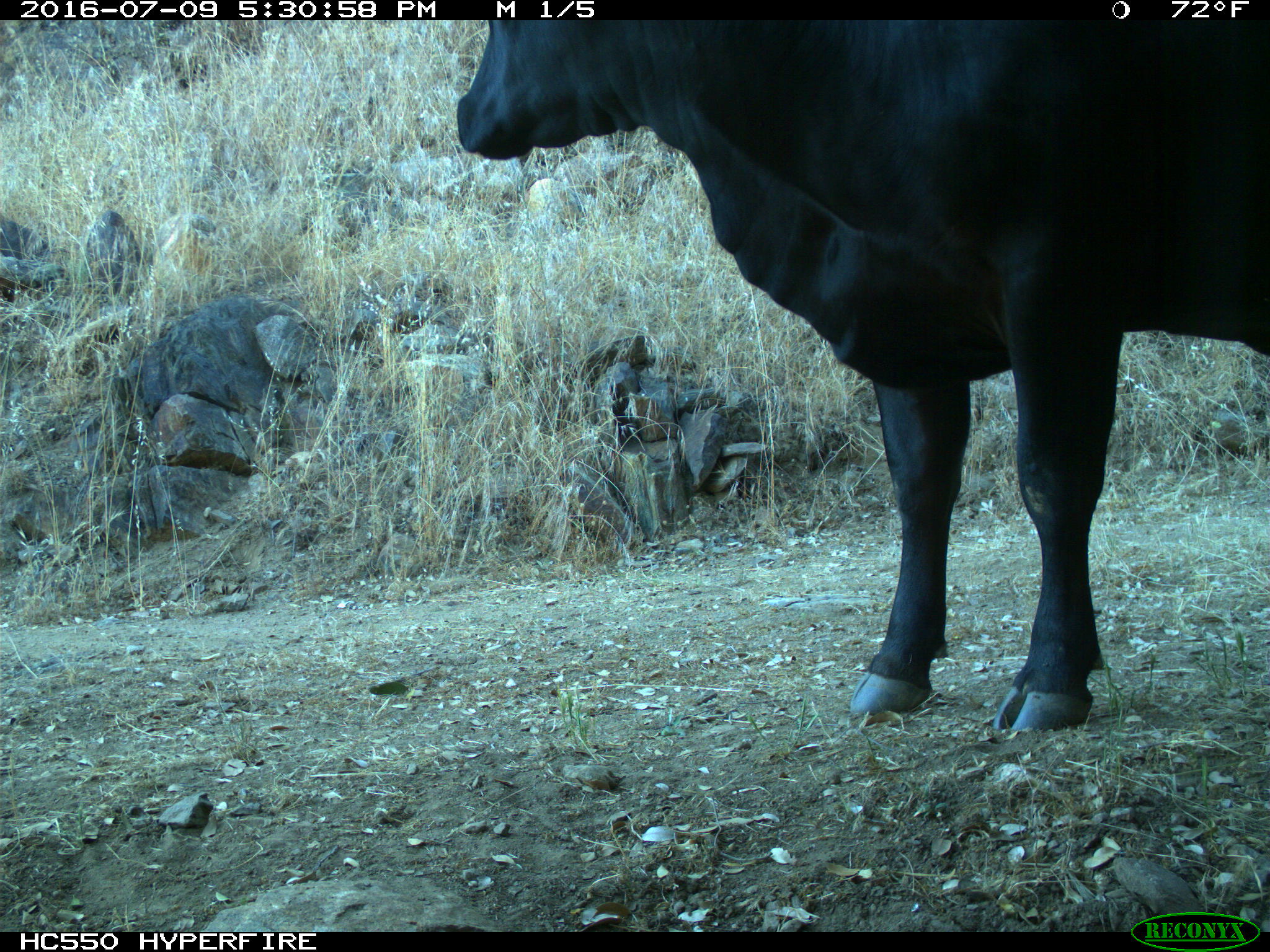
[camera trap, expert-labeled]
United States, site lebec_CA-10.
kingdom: Animalia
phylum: Chordata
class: Mammalia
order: Artiodactyla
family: Bovidae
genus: Bos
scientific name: Bos taurus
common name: domestic cow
Bos taurus (domestic cow).